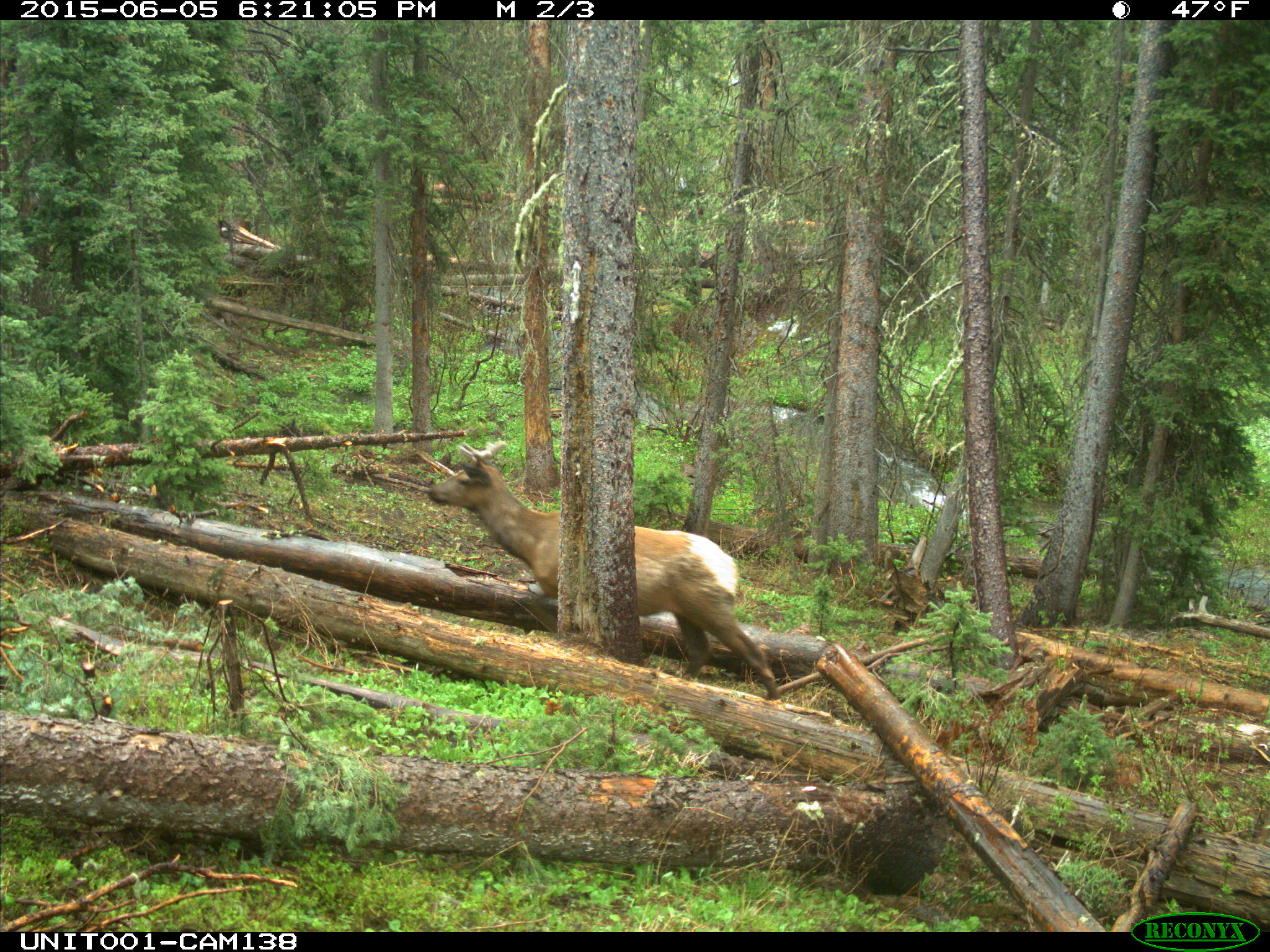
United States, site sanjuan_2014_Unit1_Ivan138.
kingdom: Animalia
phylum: Chordata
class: Mammalia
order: Artiodactyla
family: Cervidae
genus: Cervus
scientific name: Cervus elaphus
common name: red deer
Cervus elaphus (red deer).